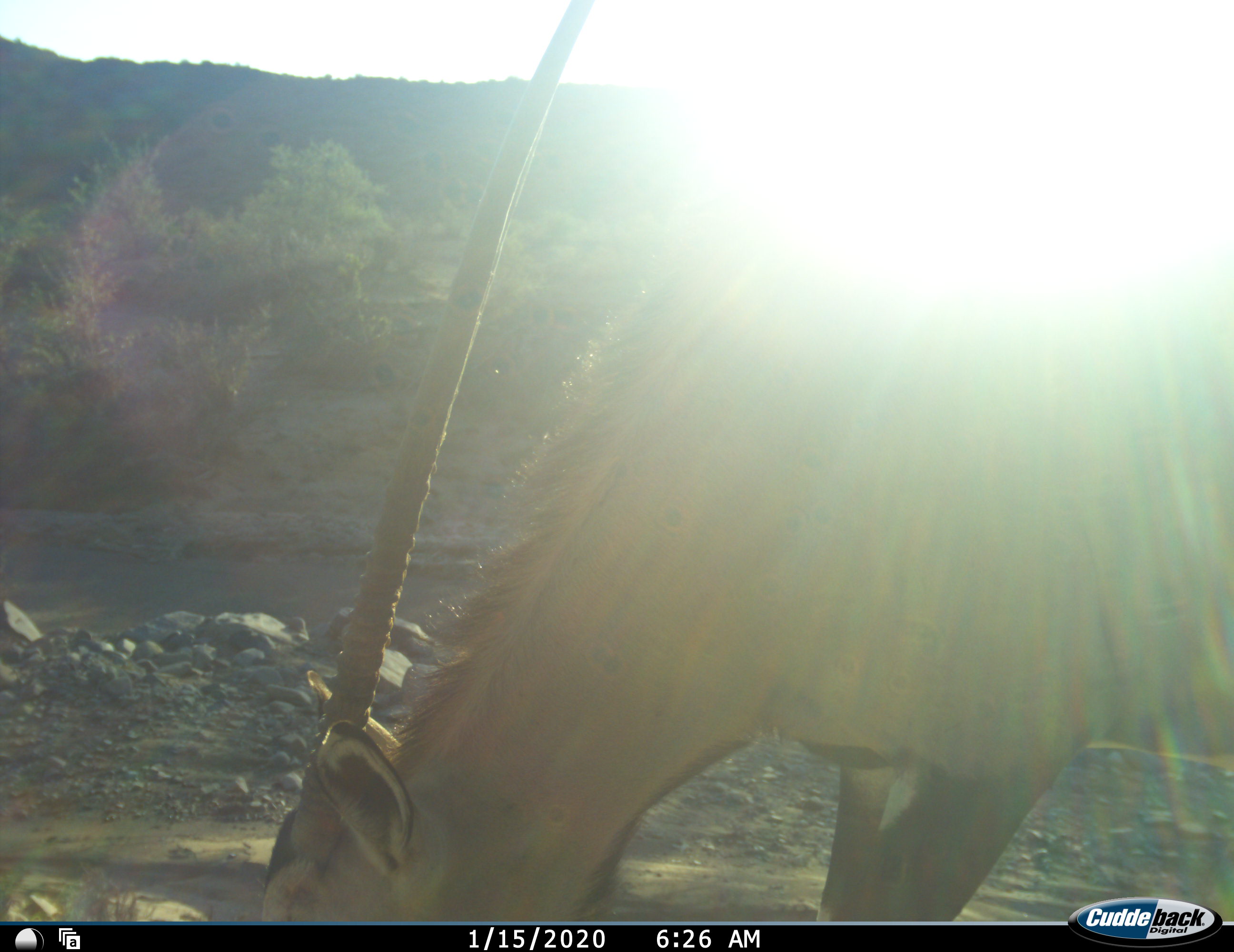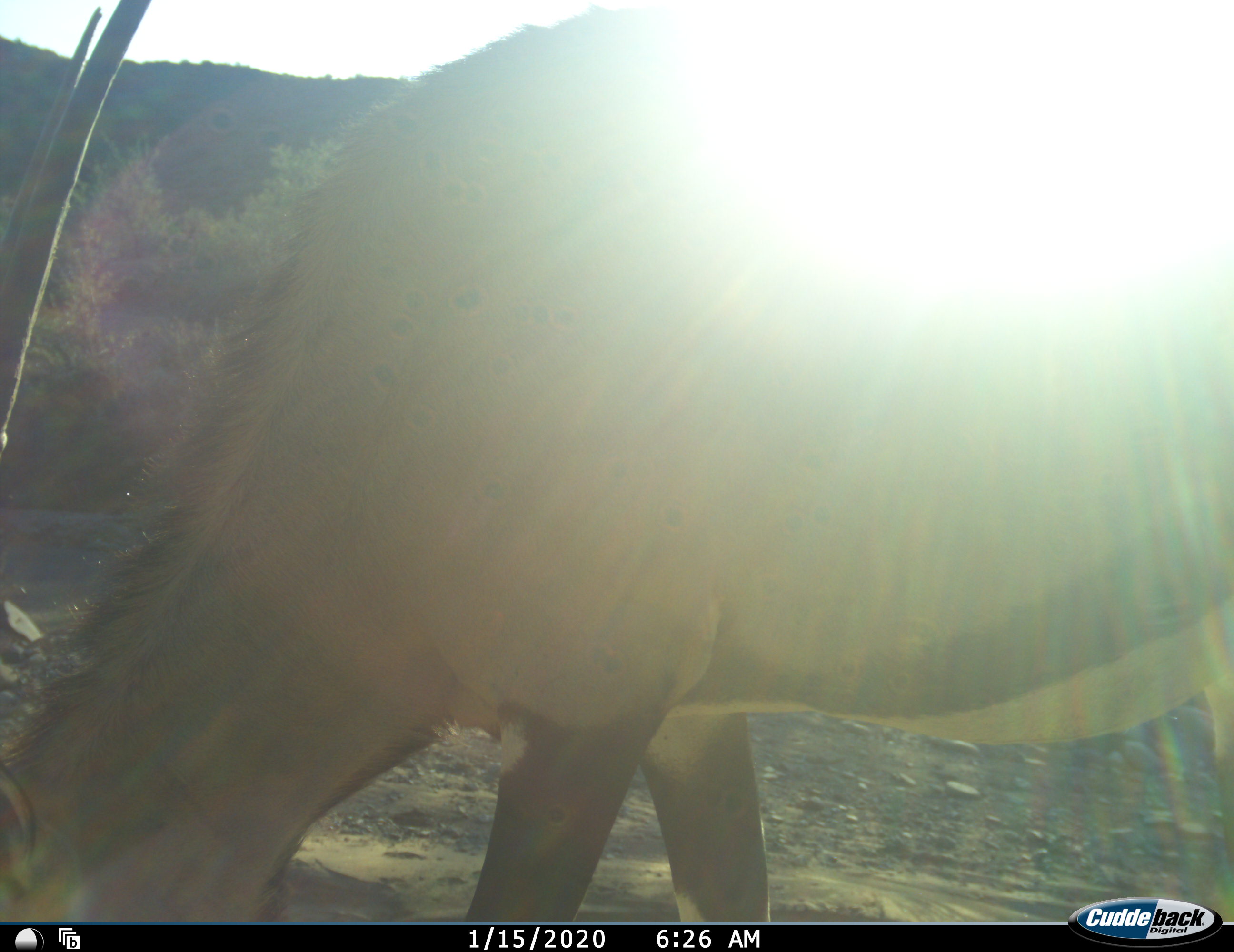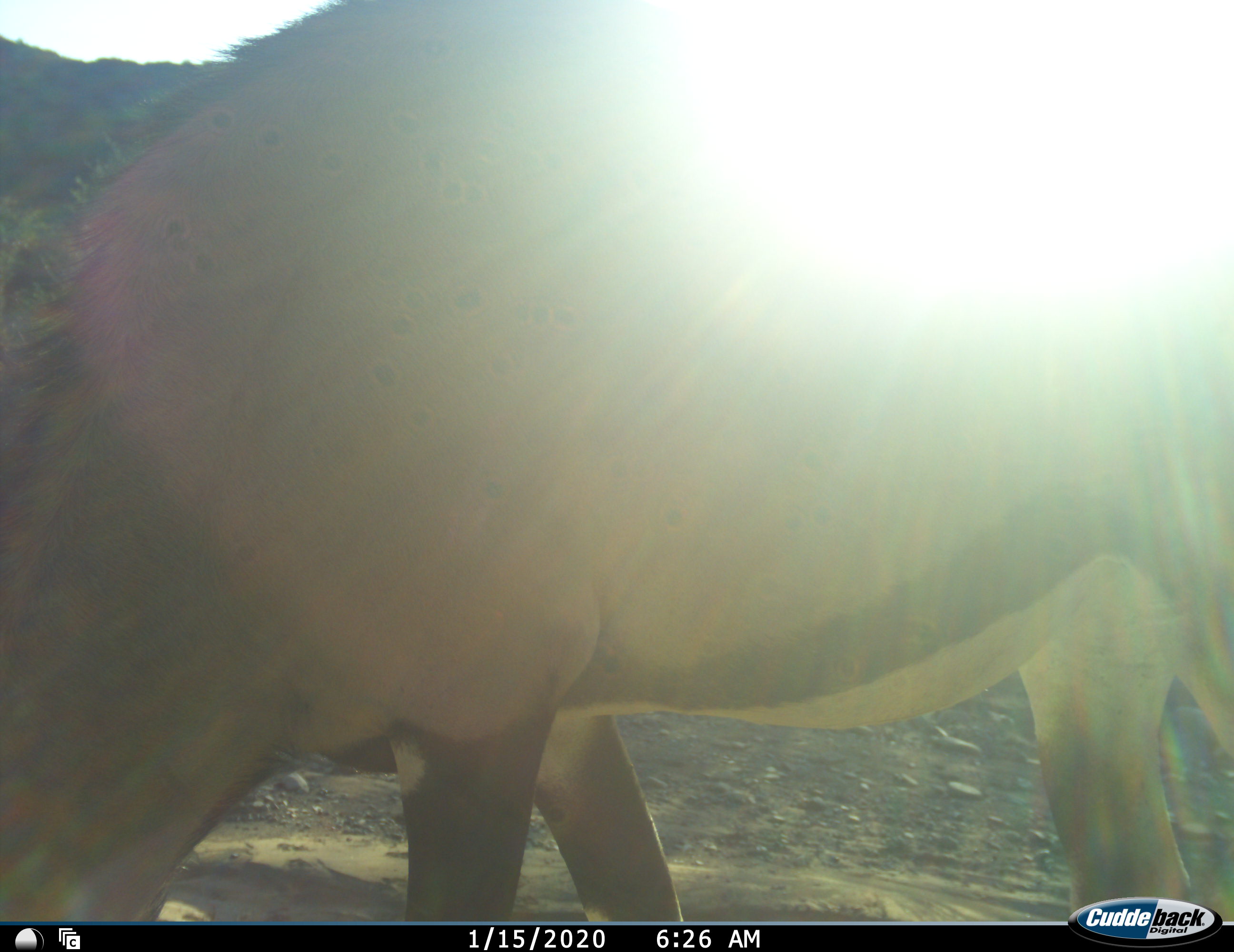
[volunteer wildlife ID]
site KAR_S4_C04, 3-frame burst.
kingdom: Animalia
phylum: Chordata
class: Mammalia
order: Artiodactyla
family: Bovidae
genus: Oryx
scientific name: Oryx gazella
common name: gemsbok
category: oryx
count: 1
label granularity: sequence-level